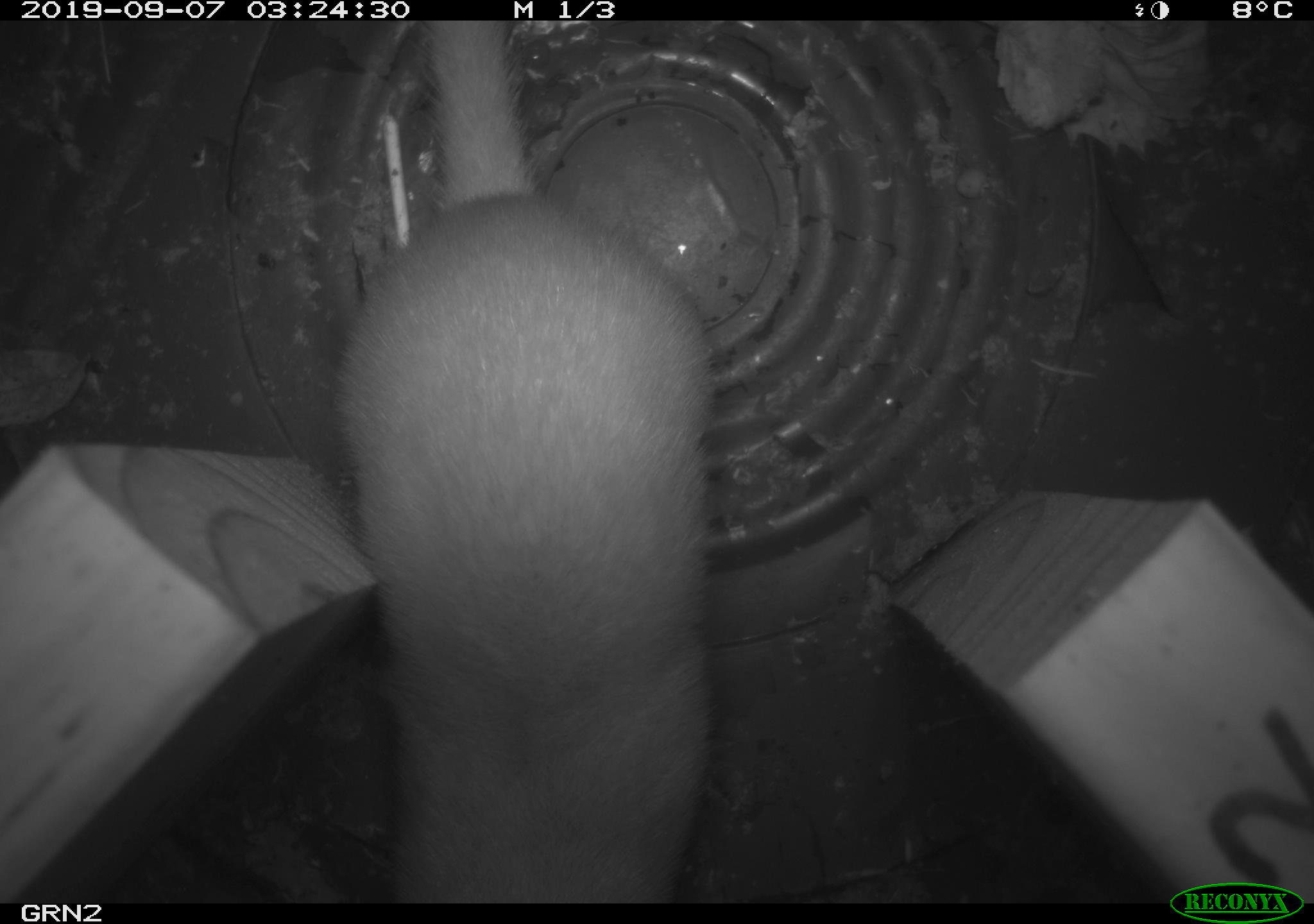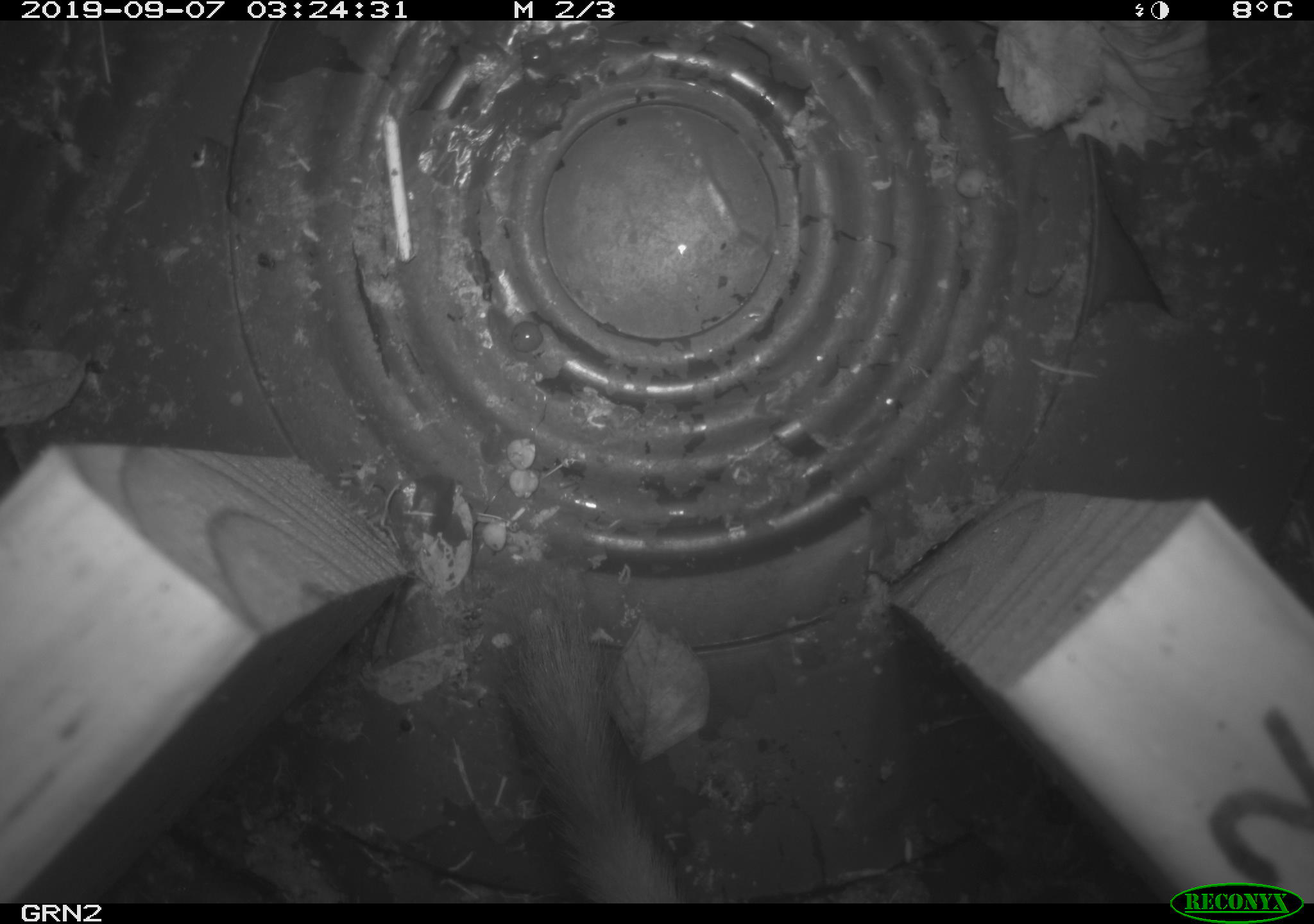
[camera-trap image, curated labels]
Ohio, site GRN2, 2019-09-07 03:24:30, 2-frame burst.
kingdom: Animalia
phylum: Chordata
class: Mammalia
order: Carnivora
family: Mustelidae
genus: Neogale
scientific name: Neogale frenata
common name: long-tailed weasel